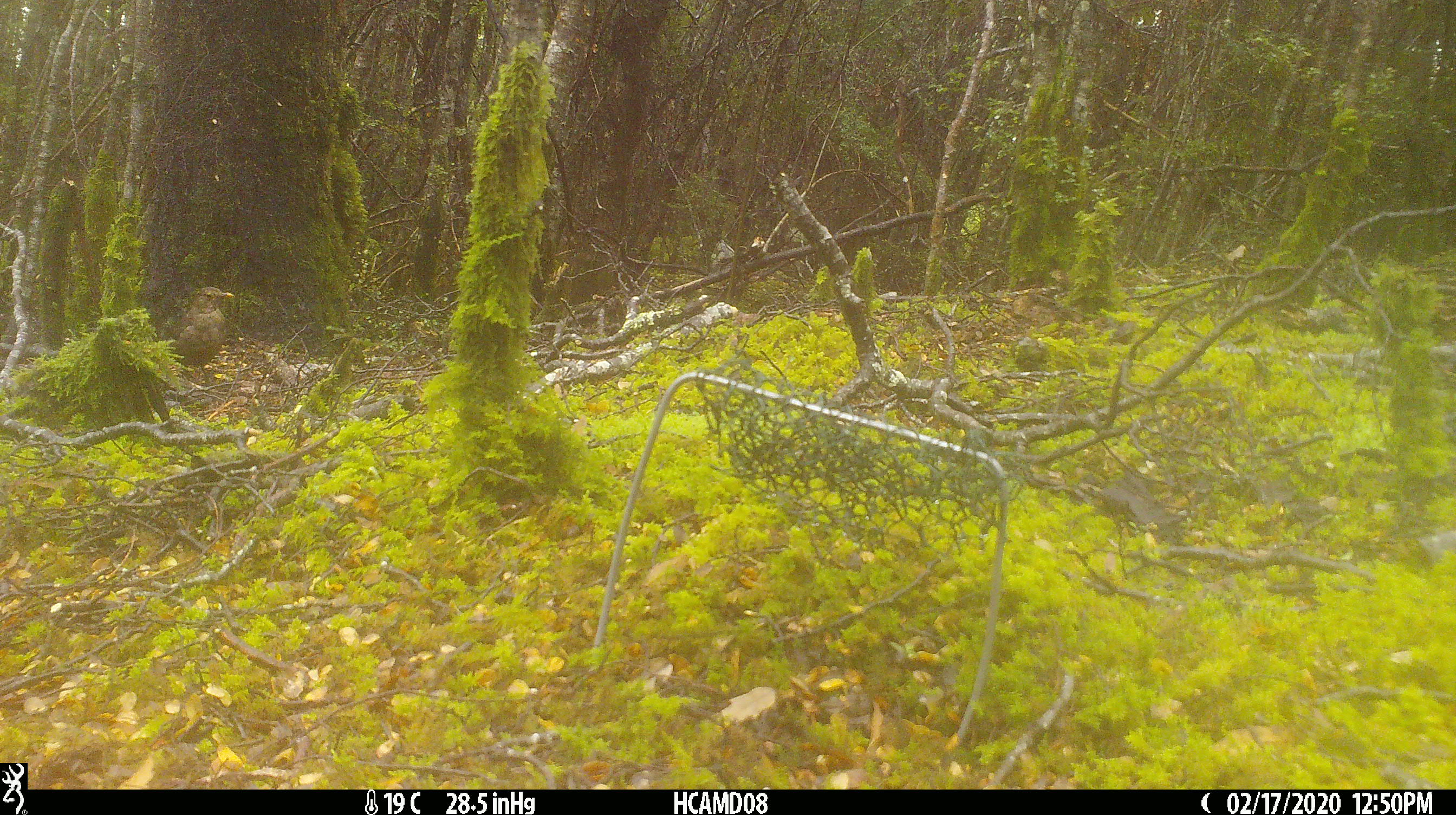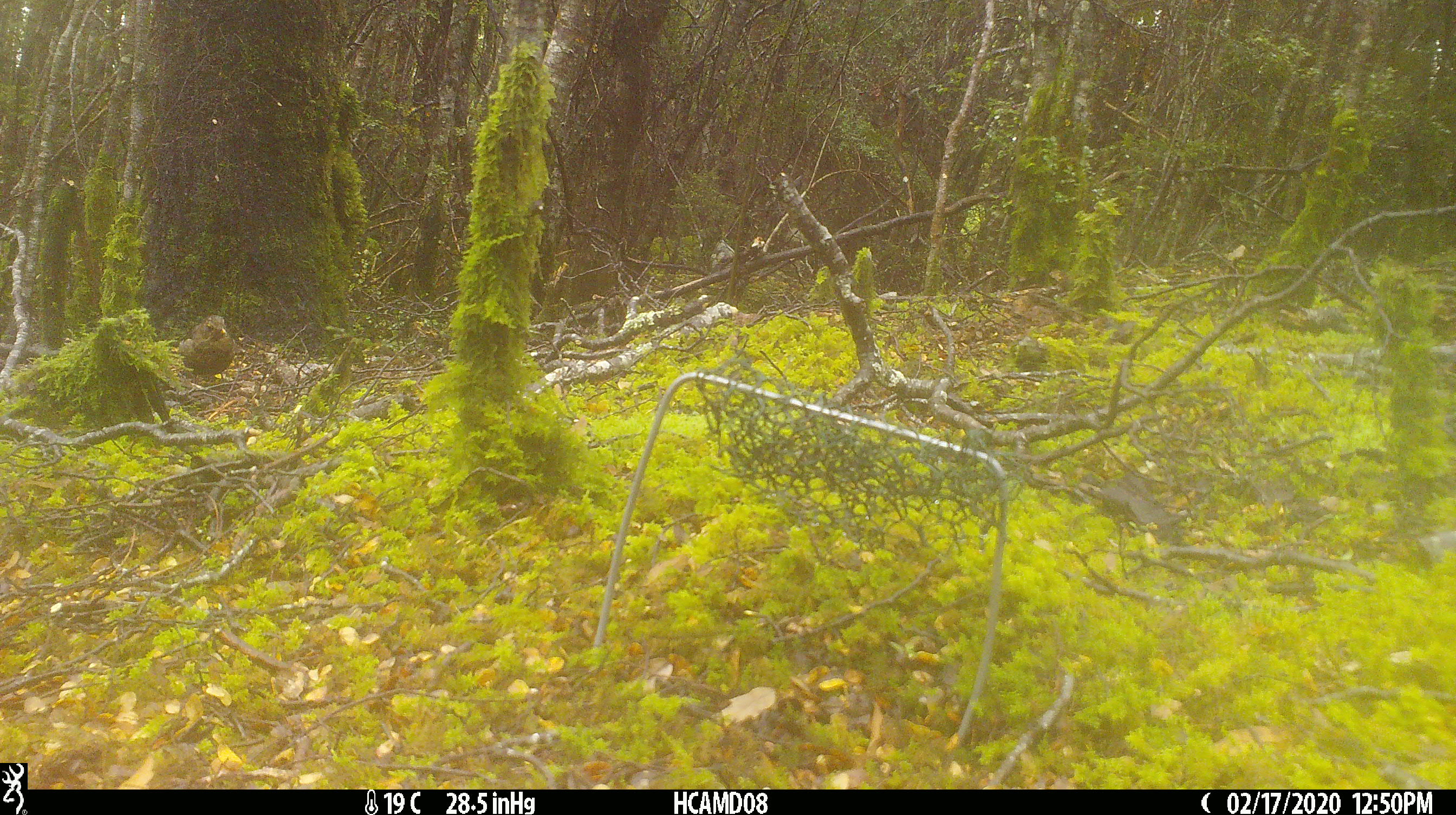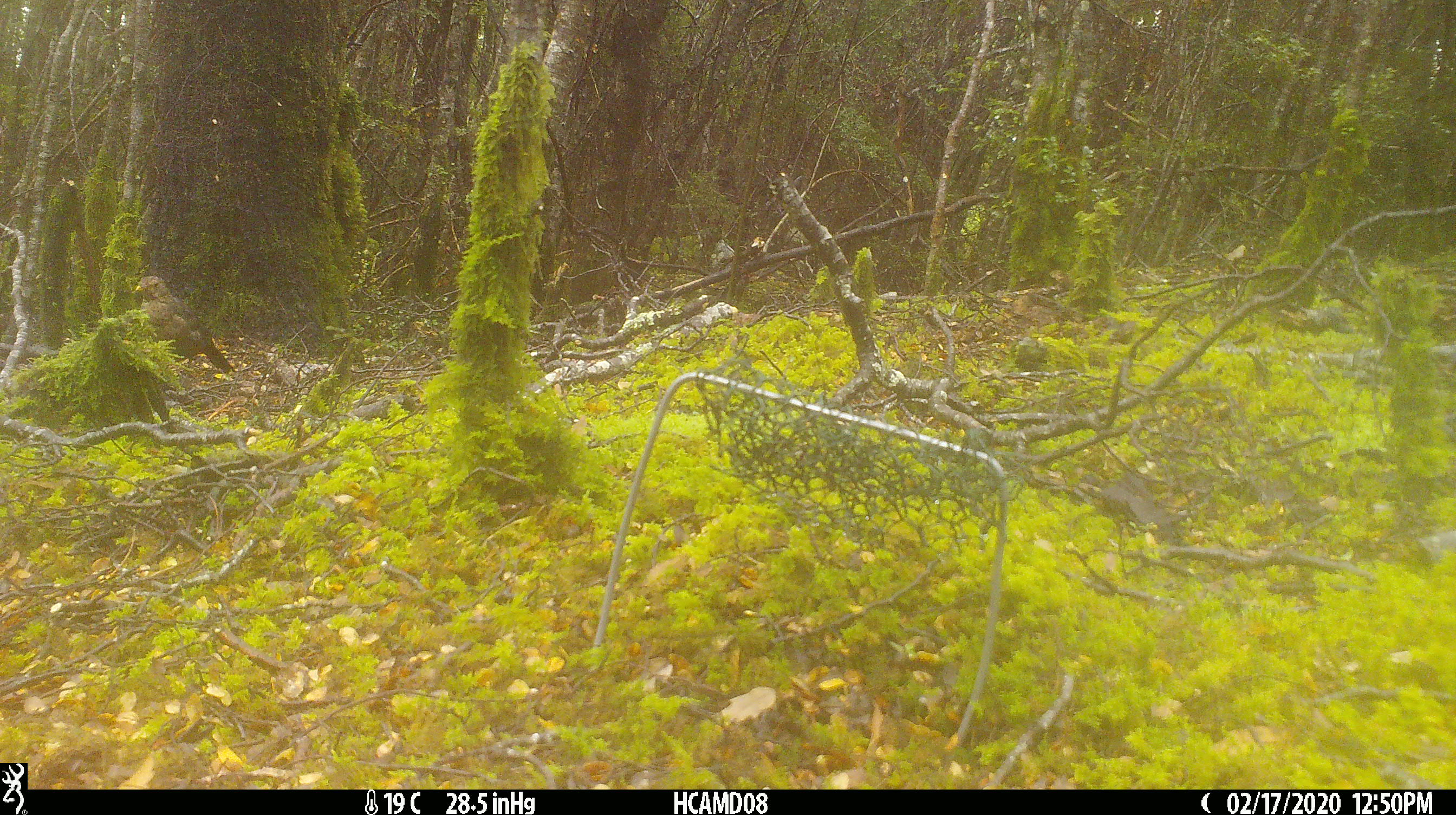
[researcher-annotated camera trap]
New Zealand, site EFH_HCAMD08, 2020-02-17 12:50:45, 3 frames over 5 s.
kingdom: Animalia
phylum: Chordata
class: Aves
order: Passeriformes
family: Turdidae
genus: Turdus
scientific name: Turdus merula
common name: eurasian blackbird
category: blackbird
Blackbird (eurasian blackbird) (Turdus merula).